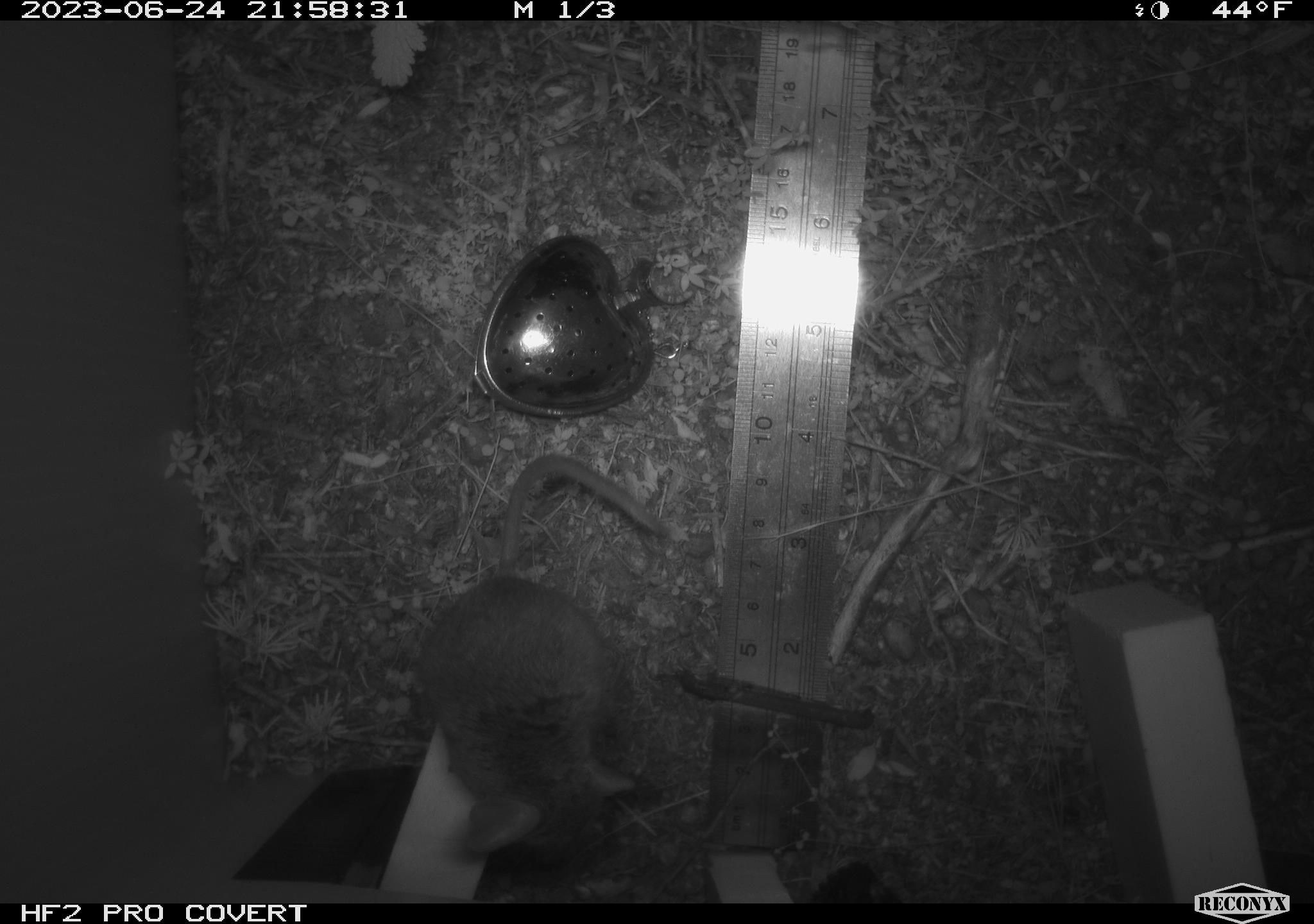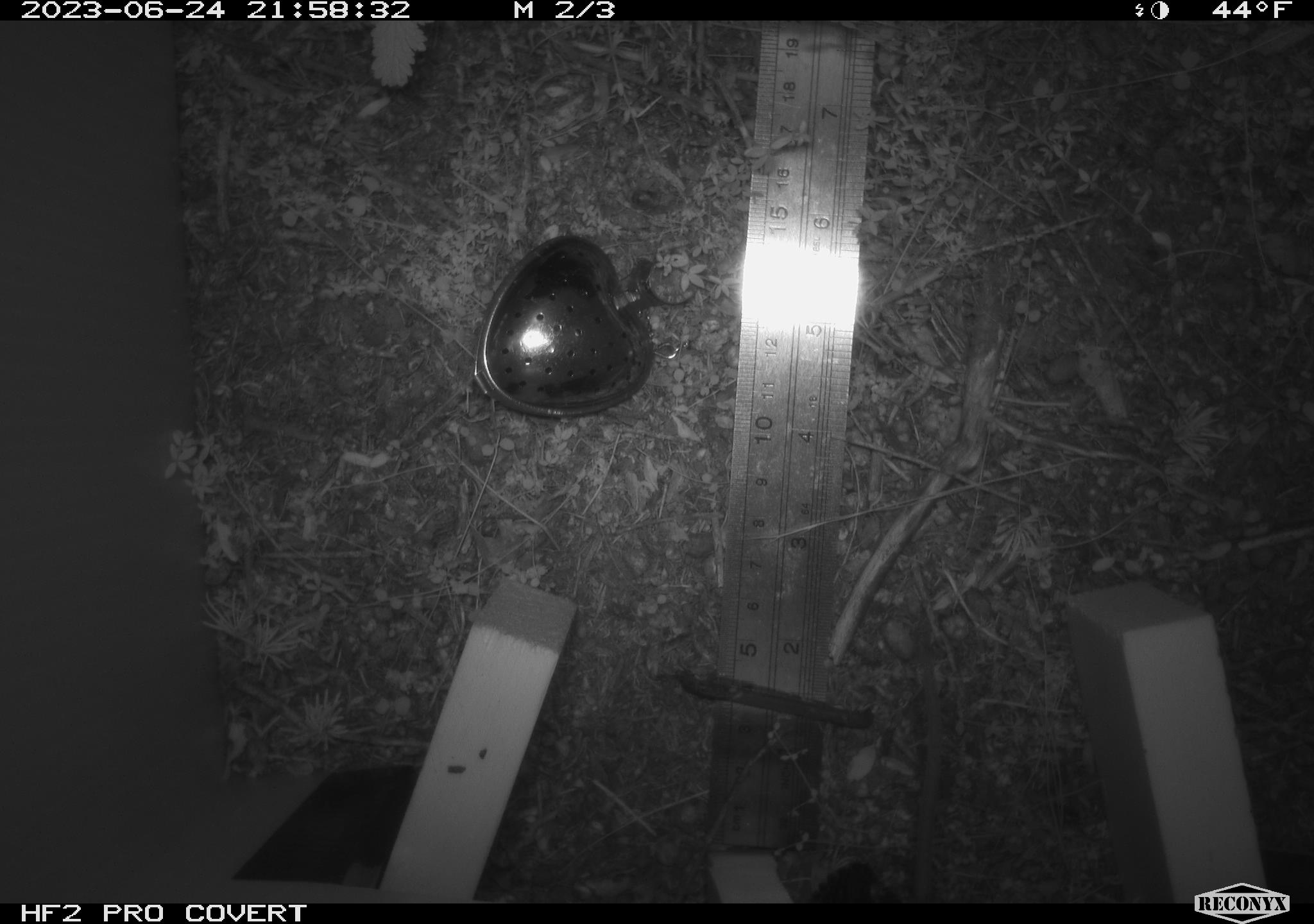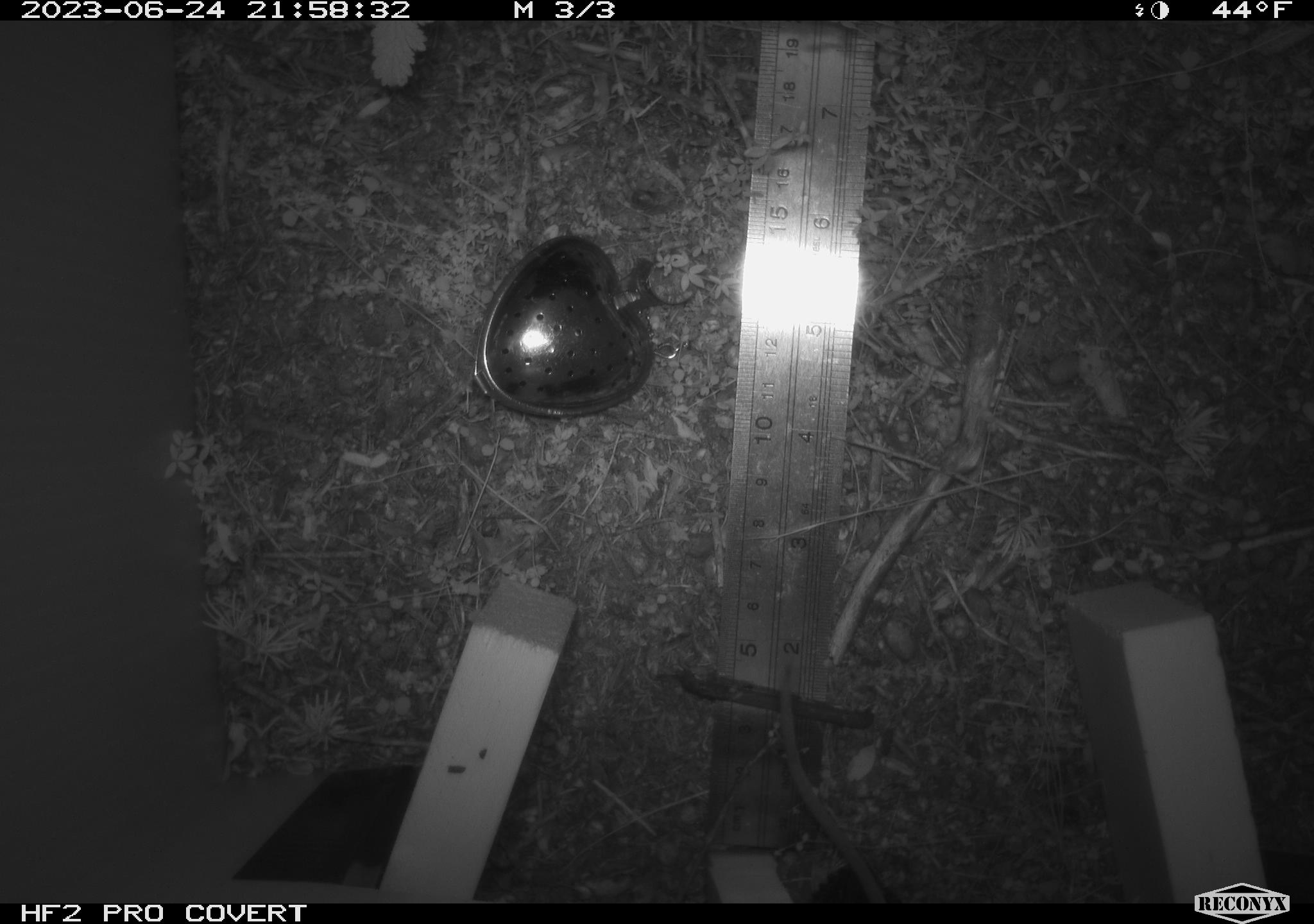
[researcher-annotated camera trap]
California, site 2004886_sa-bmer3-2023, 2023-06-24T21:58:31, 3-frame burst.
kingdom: Animalia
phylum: Chordata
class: Mammalia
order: Rodentia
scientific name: Rodentia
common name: mouse species